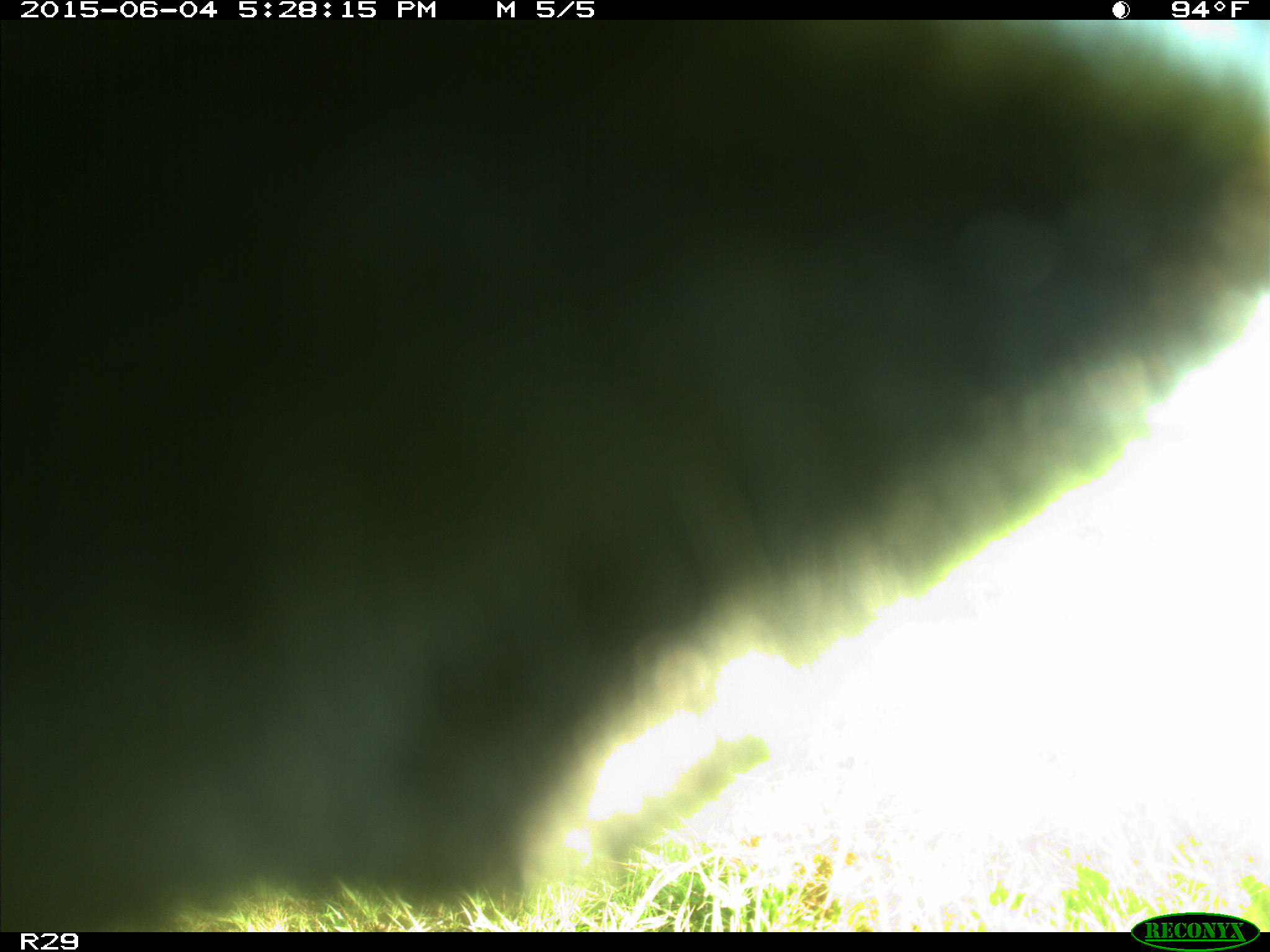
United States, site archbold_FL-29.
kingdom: Animalia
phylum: Chordata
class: Mammalia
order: Artiodactyla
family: Bovidae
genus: Bos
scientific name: Bos taurus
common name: domestic cow